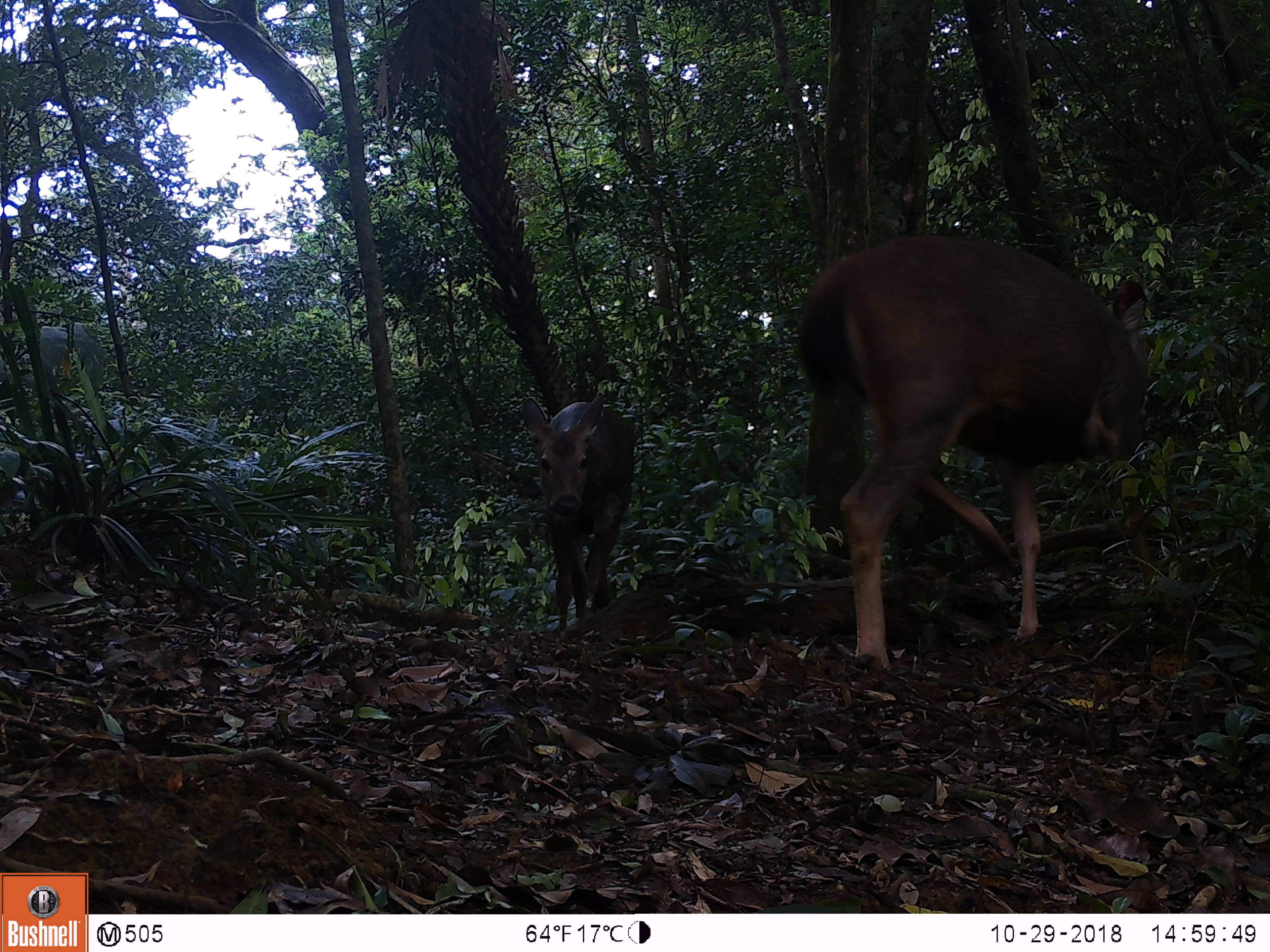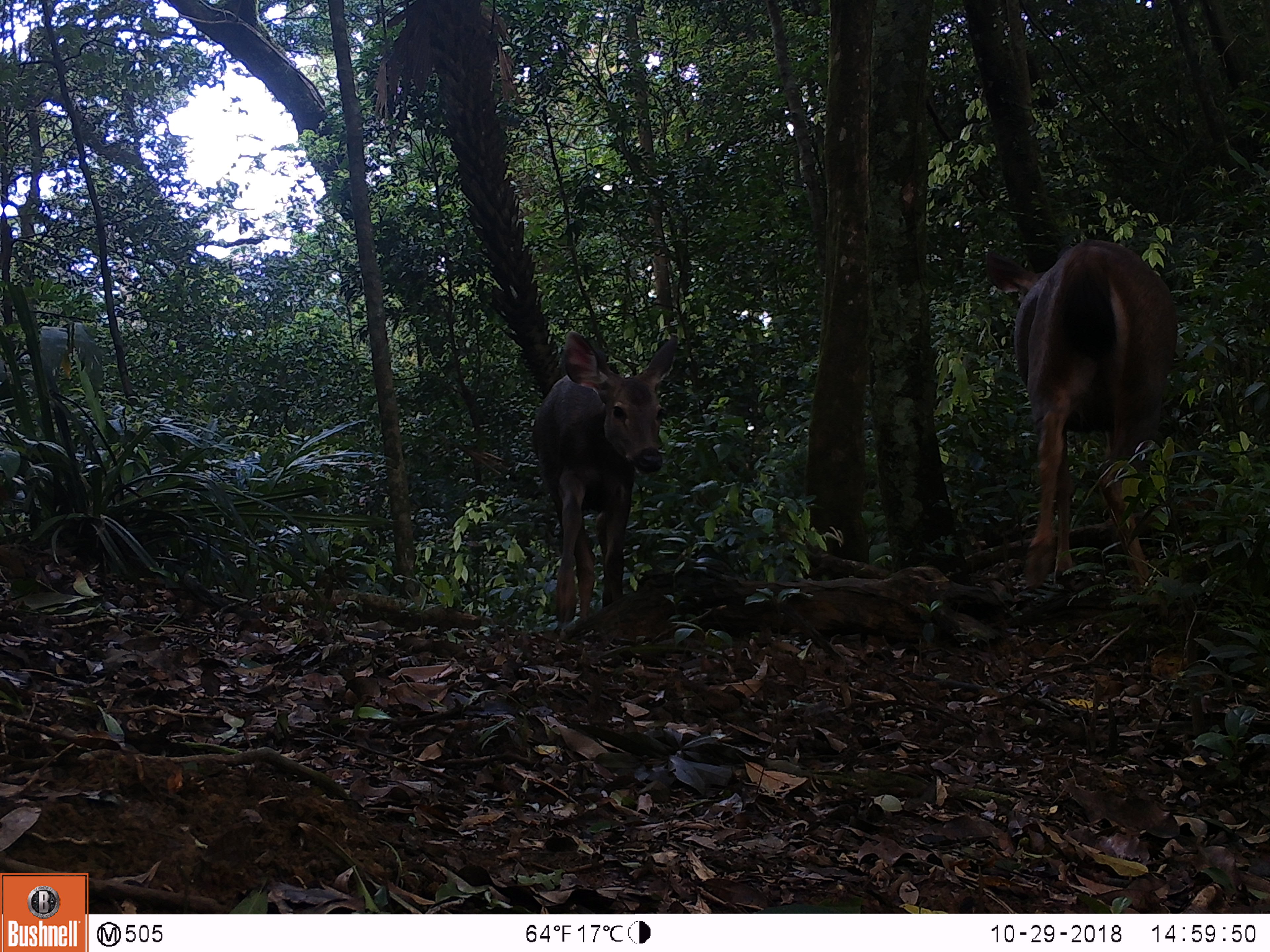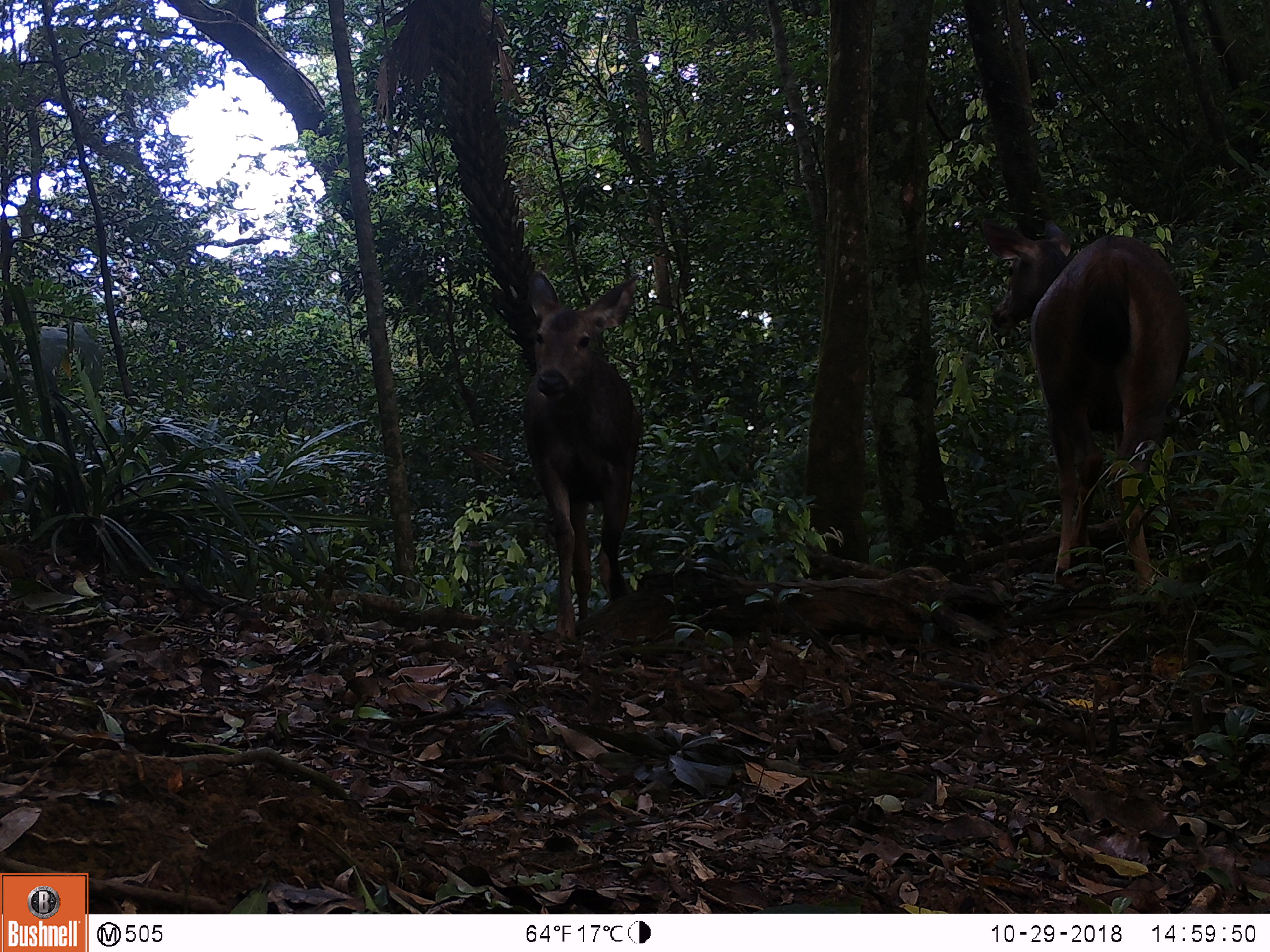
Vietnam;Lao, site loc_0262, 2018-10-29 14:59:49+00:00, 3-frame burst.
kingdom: Animalia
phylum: Chordata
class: Mammalia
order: Artiodactyla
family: Cervidae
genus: Rusa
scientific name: Rusa unicolor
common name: sambar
Sambar (Rusa unicolor). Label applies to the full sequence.